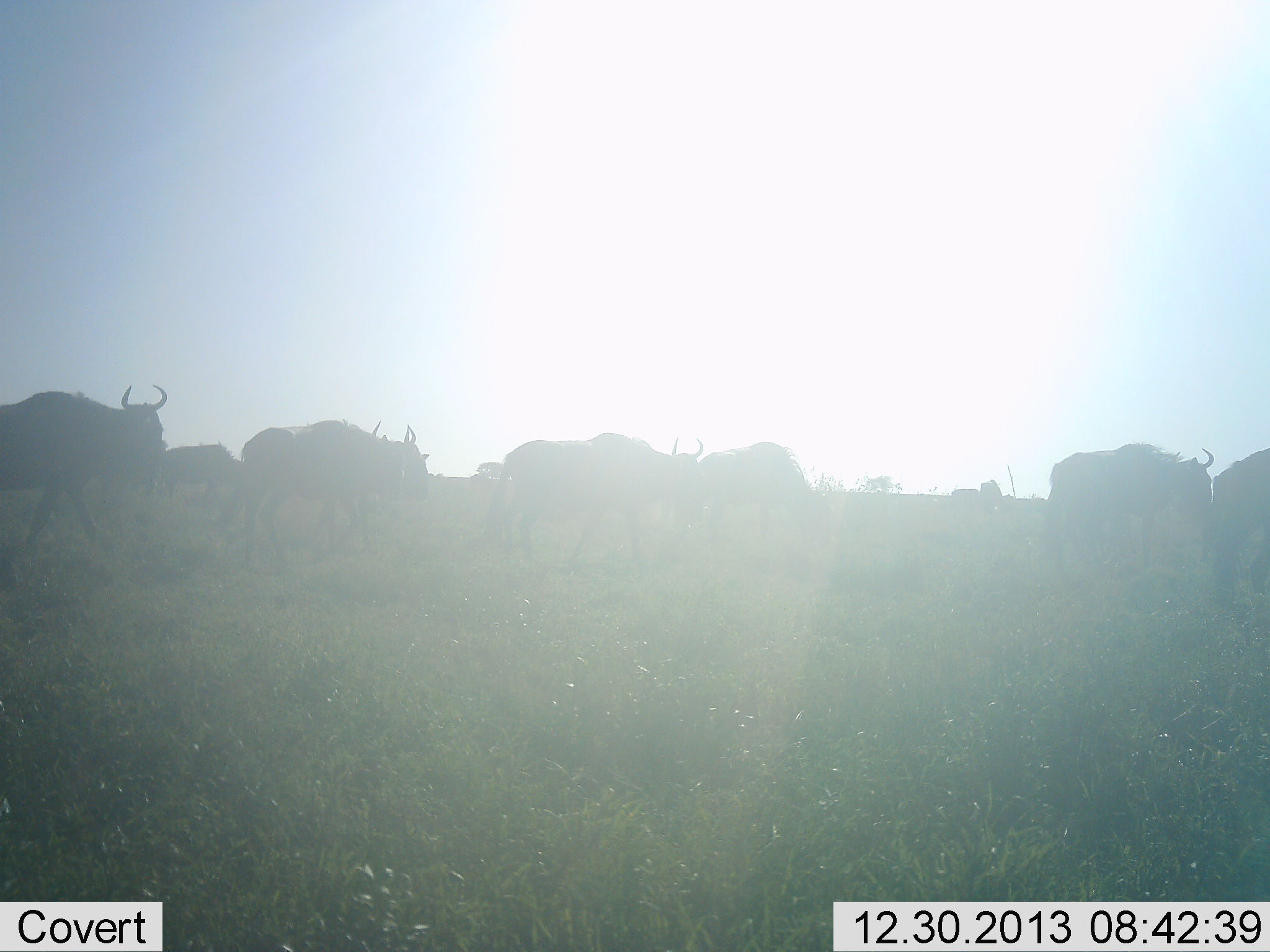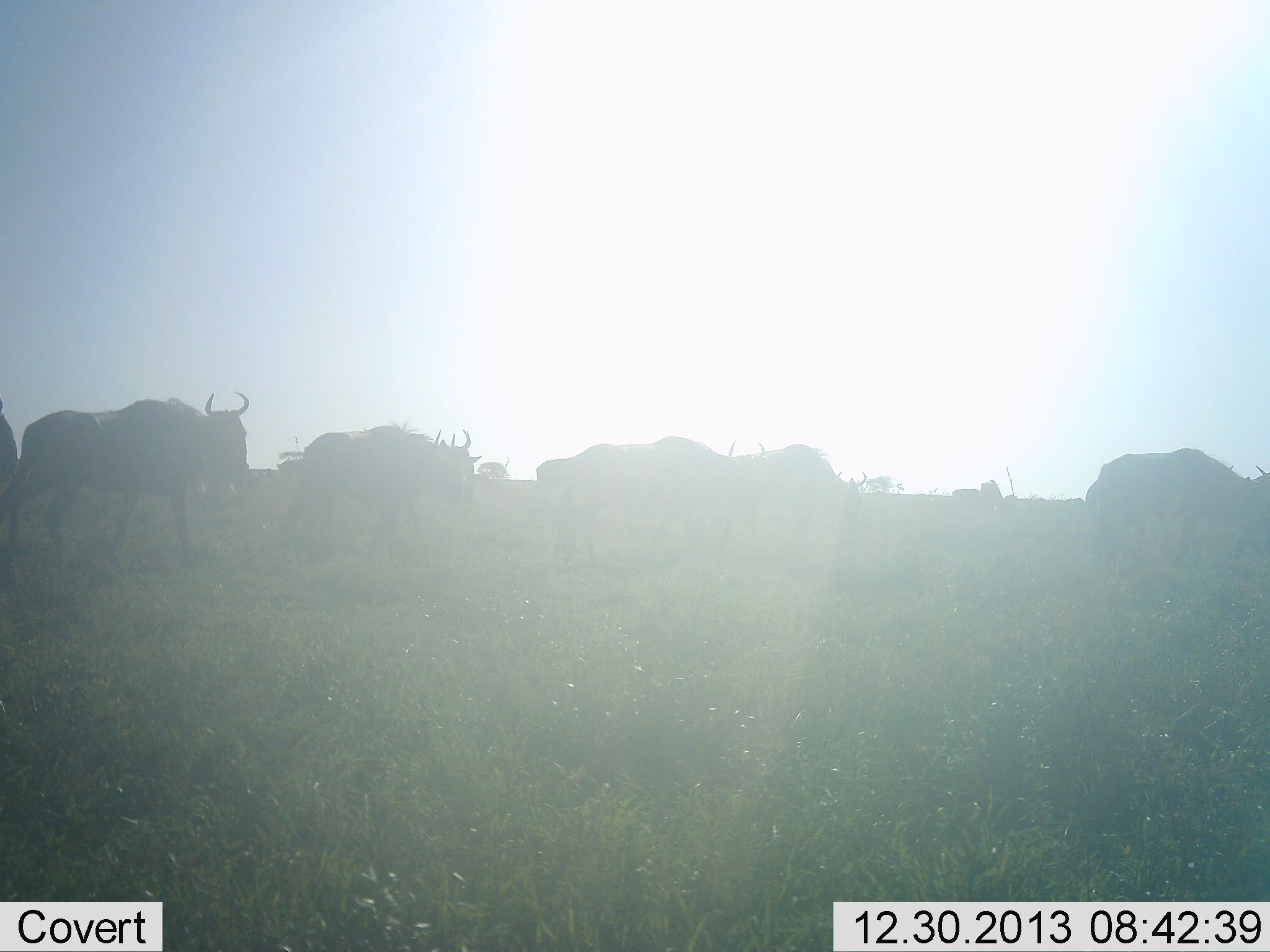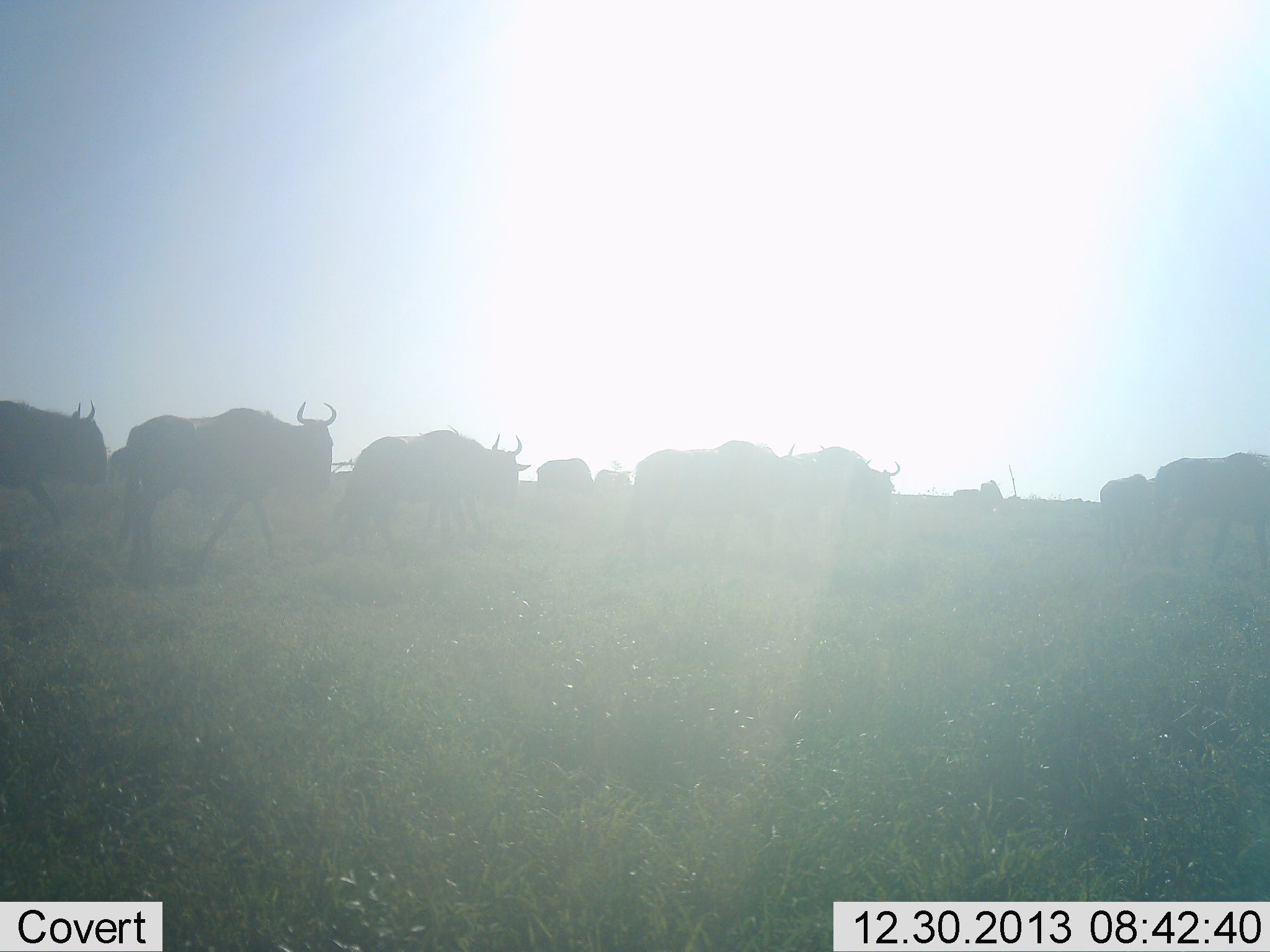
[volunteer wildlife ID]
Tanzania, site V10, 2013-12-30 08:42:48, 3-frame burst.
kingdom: Animalia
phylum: Chordata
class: Mammalia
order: Artiodactyla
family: Bovidae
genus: Connochaetes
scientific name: Connochaetes taurinus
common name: blue wildebeest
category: wildebeest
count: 8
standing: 0%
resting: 0%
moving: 100%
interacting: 0%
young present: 0%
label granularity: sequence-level